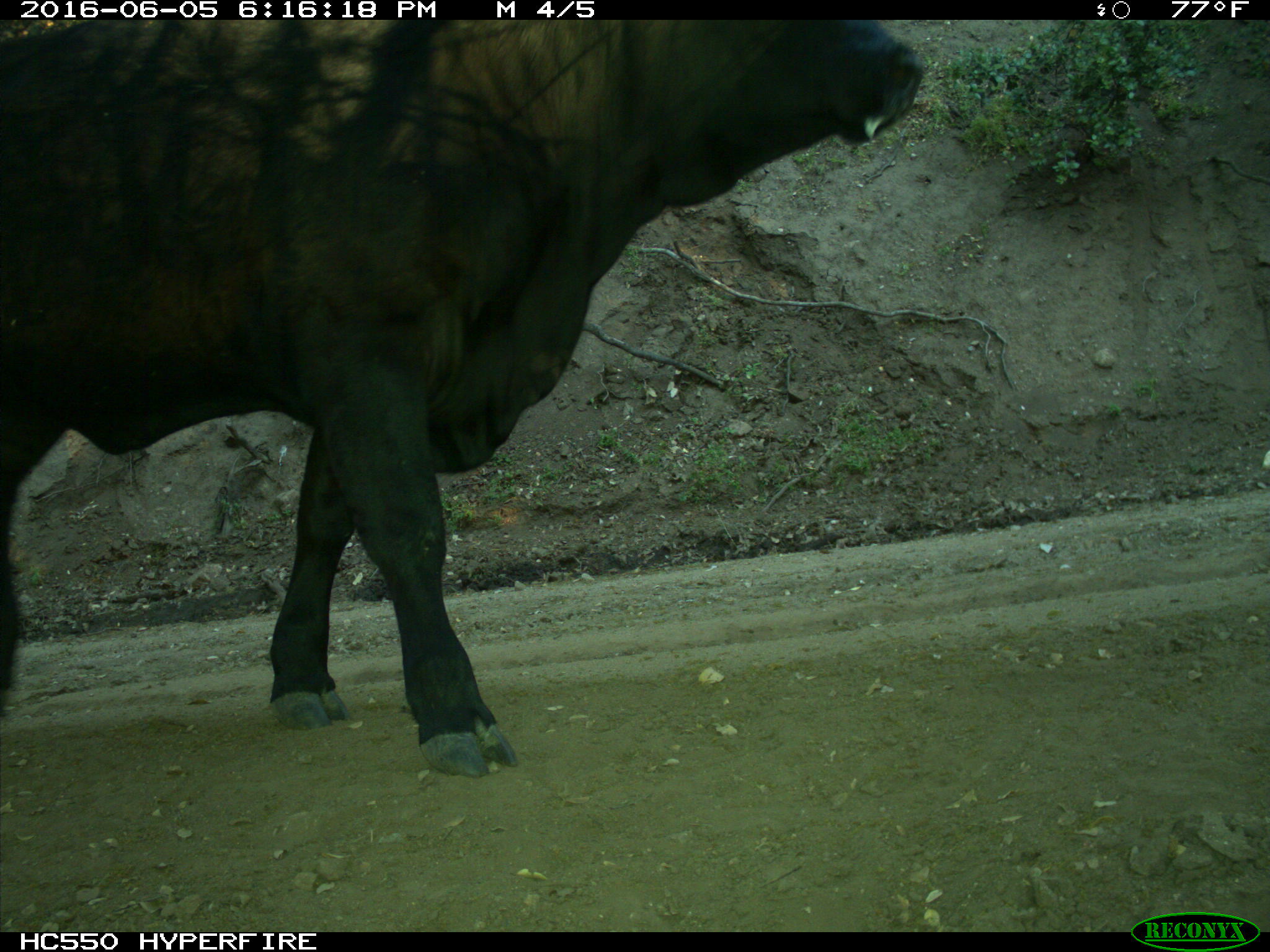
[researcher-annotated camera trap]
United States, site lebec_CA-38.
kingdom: Animalia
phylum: Chordata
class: Mammalia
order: Artiodactyla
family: Bovidae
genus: Bos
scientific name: Bos taurus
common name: domestic cow